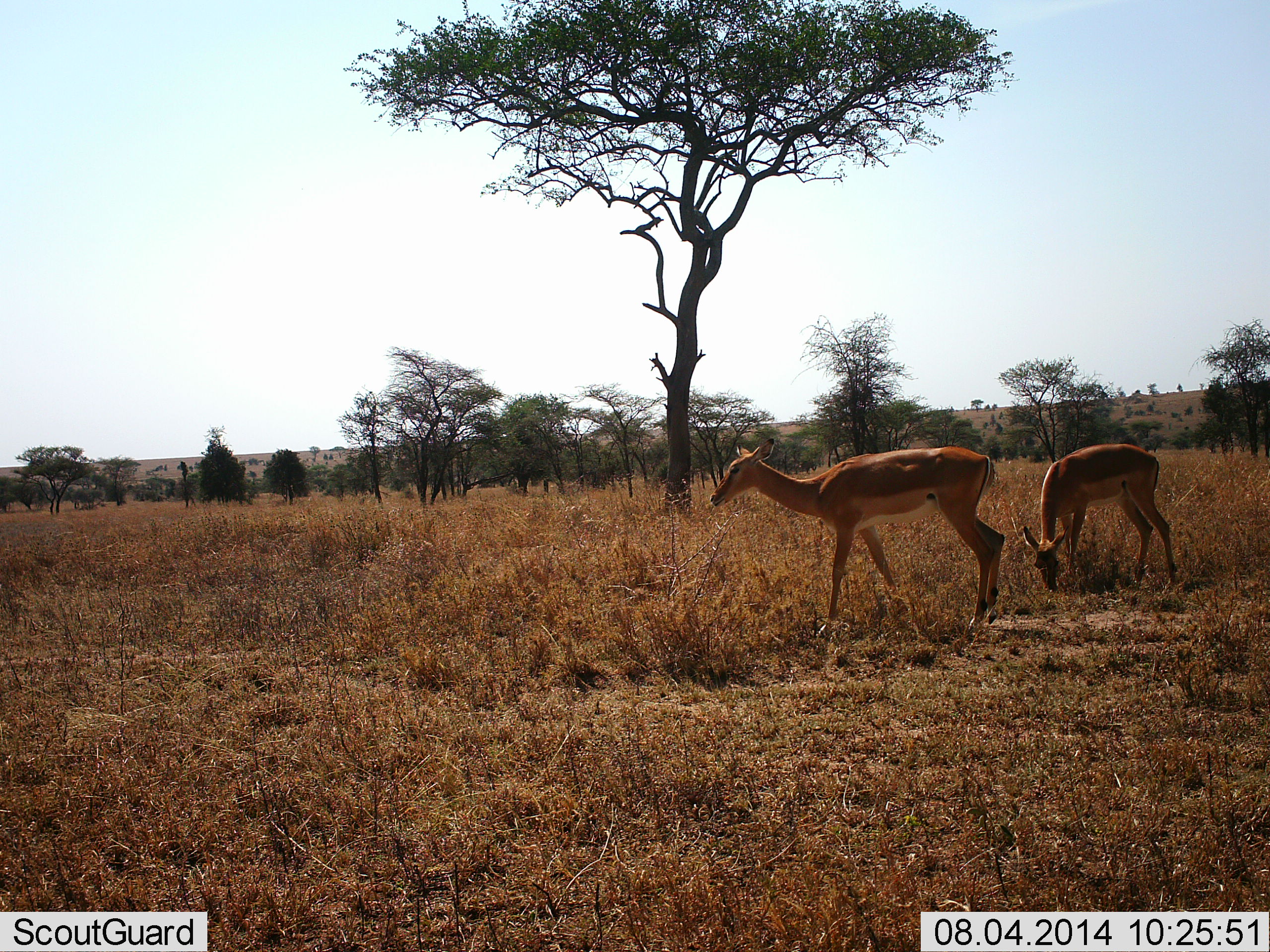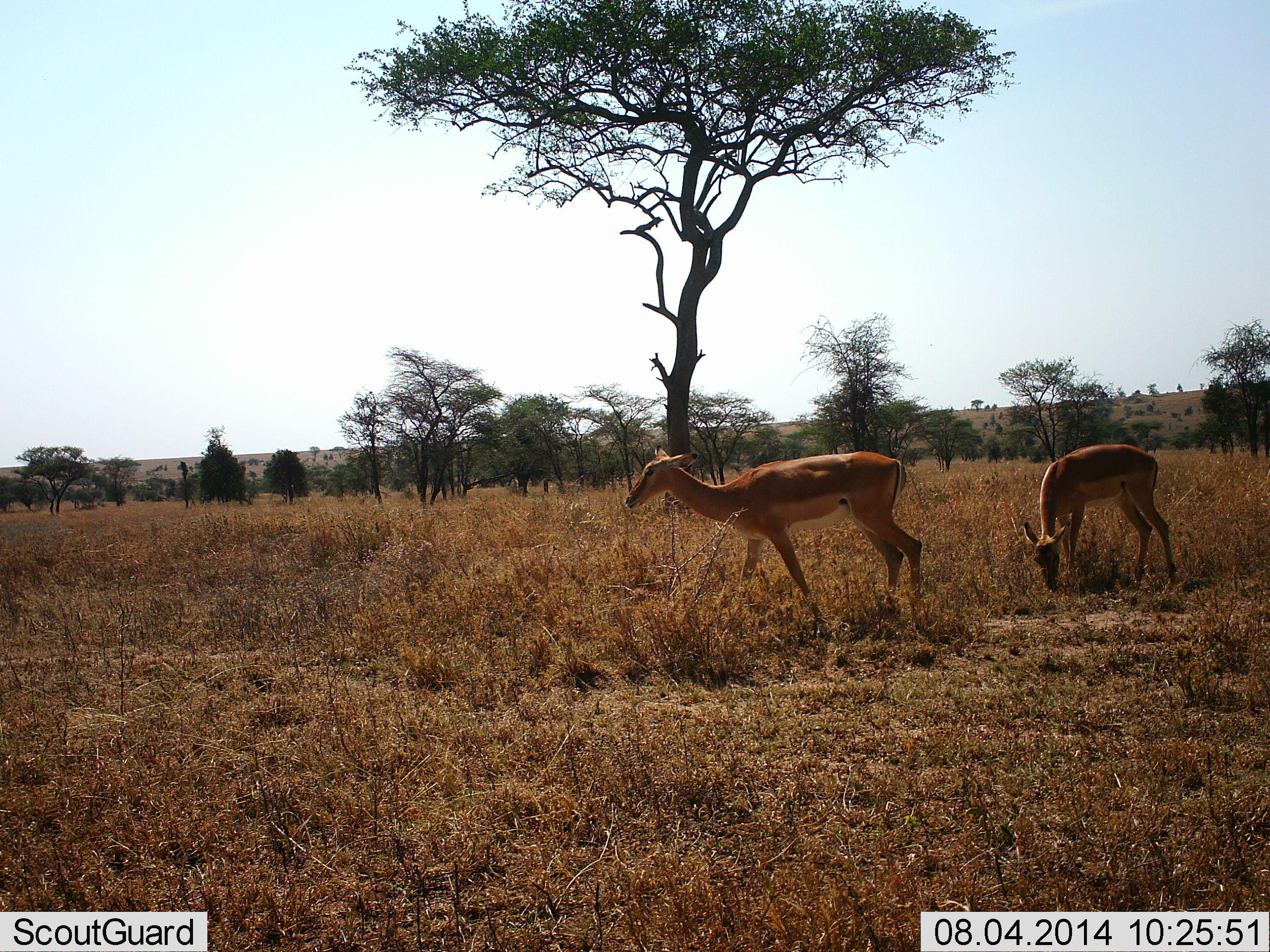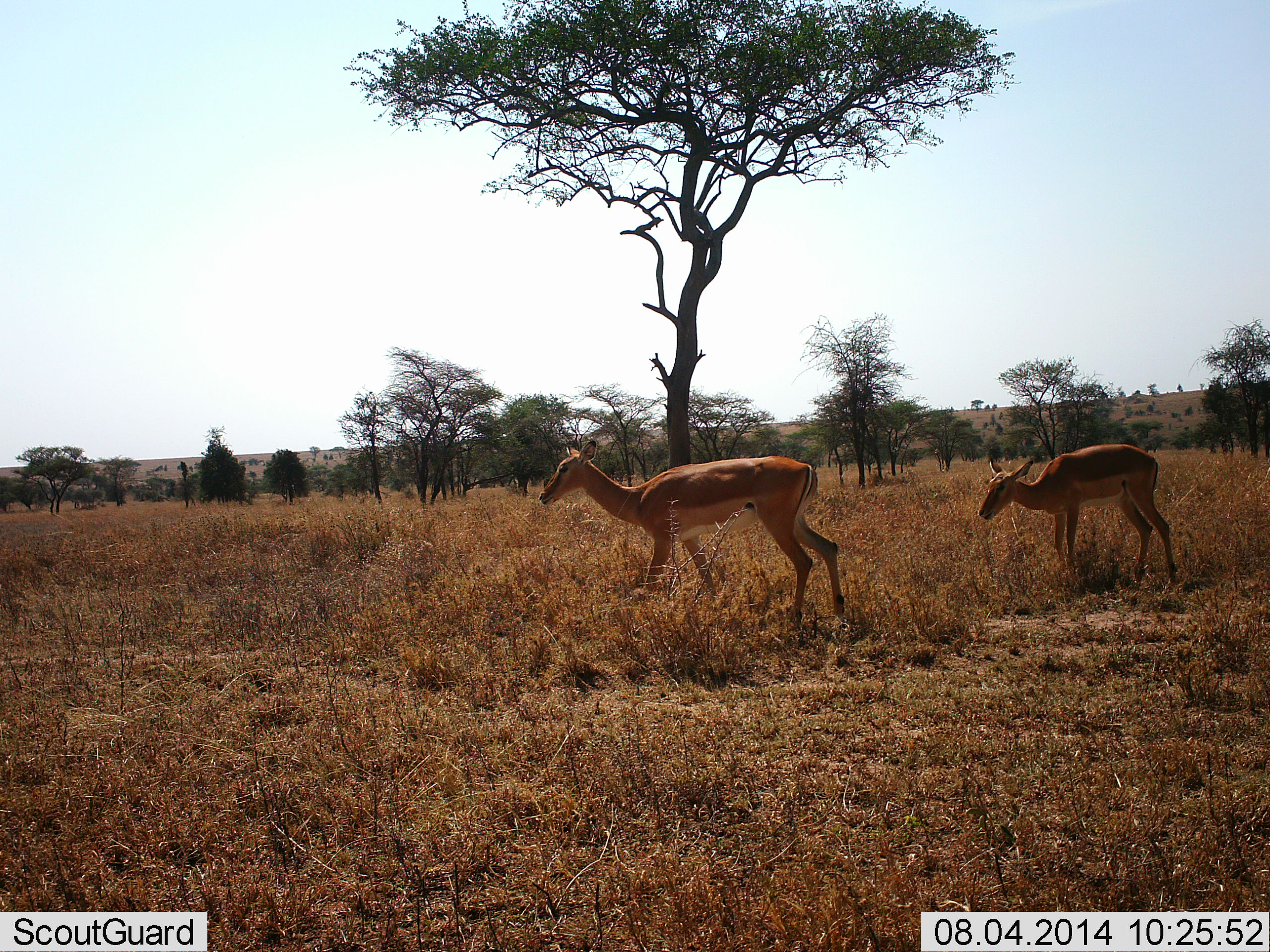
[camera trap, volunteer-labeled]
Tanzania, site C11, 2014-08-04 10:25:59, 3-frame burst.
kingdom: Animalia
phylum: Chordata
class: Mammalia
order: Artiodactyla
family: Bovidae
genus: Aepyceros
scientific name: Aepyceros melampus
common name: impala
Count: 2.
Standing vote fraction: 20%.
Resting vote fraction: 0%.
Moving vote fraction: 90%.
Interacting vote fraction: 0%.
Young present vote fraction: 10%.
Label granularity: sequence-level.